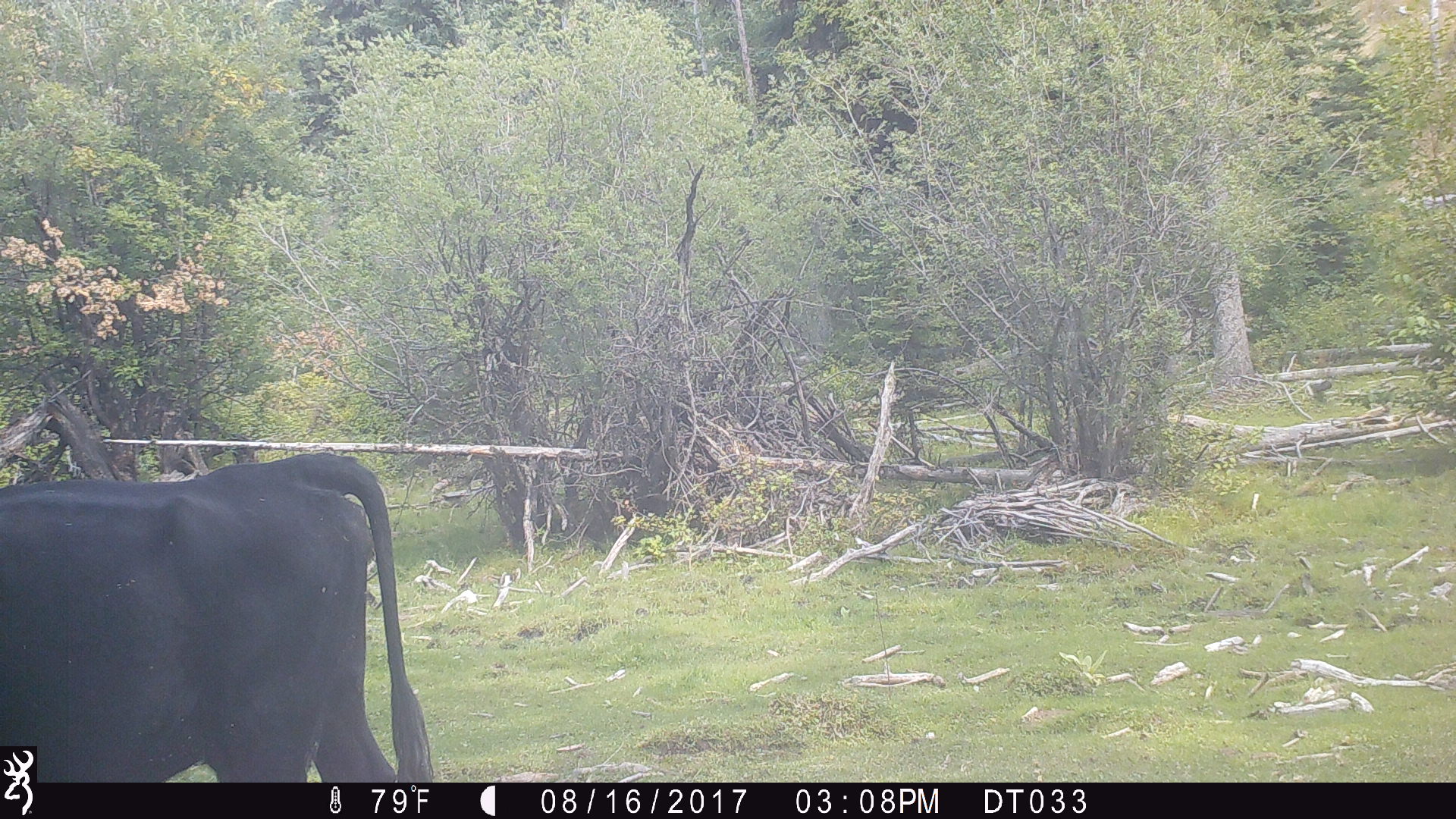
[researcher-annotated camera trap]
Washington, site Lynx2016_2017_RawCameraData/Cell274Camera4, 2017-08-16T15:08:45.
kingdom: Animalia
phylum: Chordata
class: Mammalia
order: Artiodactyla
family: Bovidae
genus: Bos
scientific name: Bos taurus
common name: domestic cattle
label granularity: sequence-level